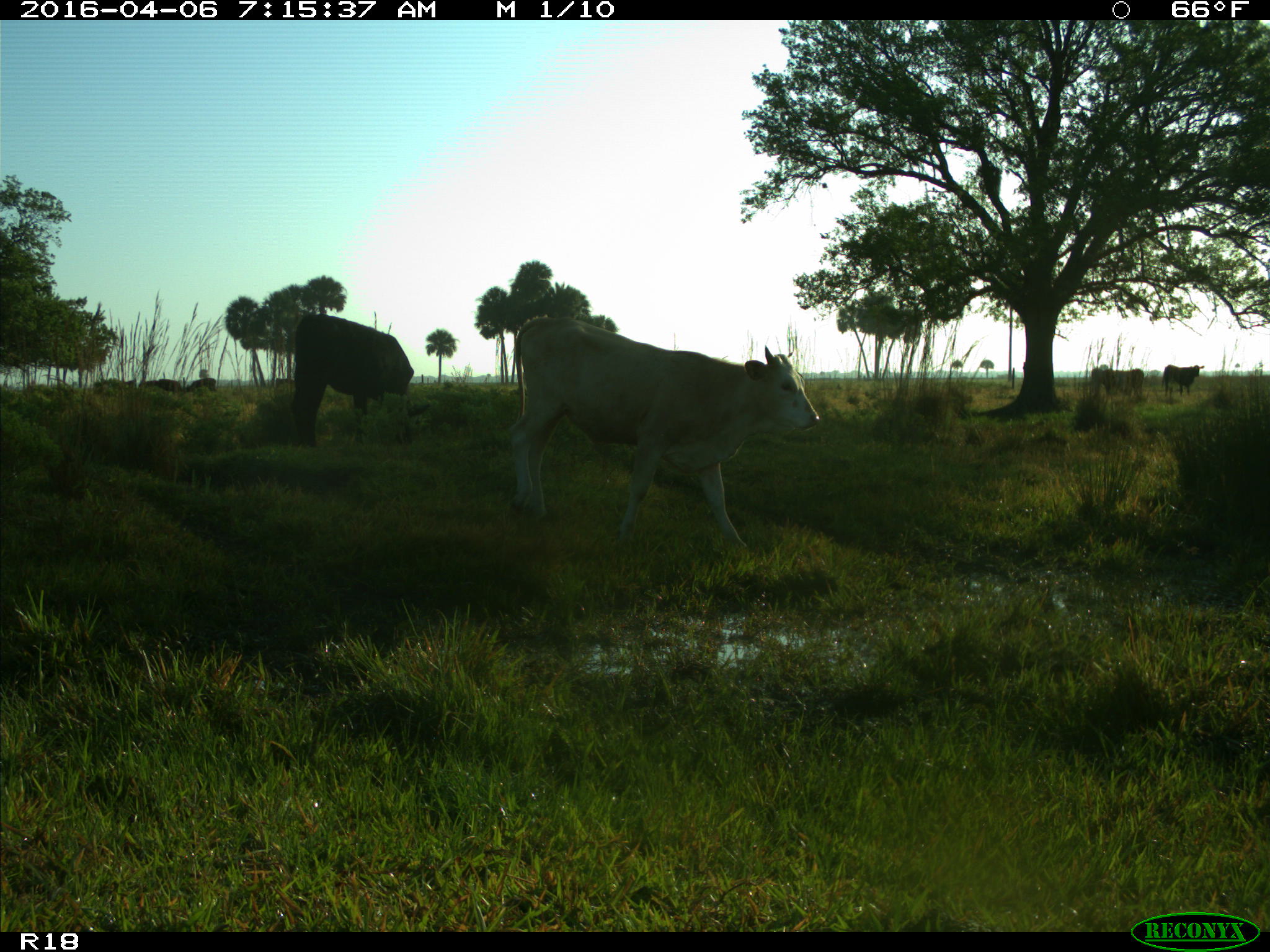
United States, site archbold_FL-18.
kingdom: Animalia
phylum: Chordata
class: Mammalia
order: Artiodactyla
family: Bovidae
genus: Bos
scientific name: Bos taurus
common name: domestic cow